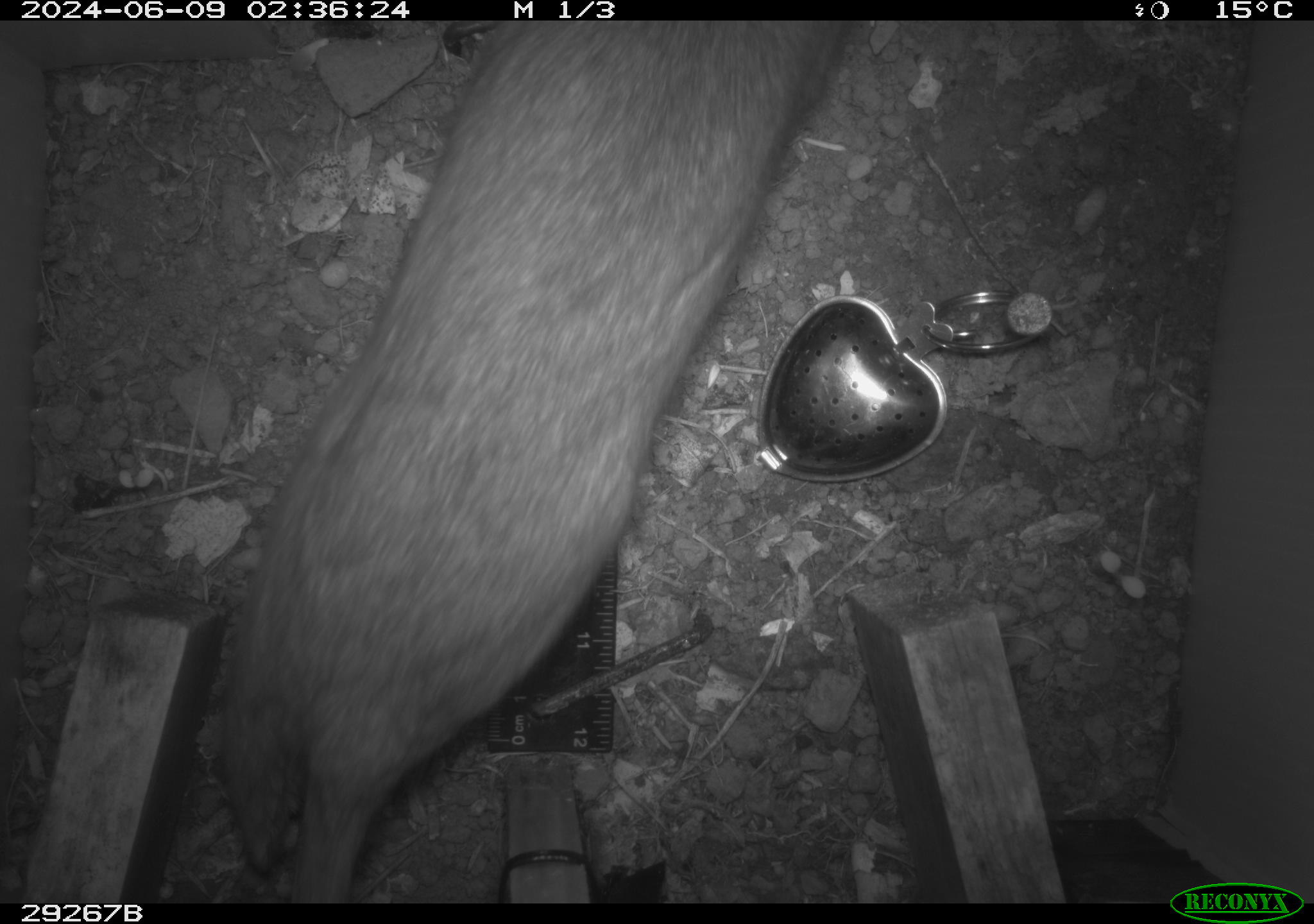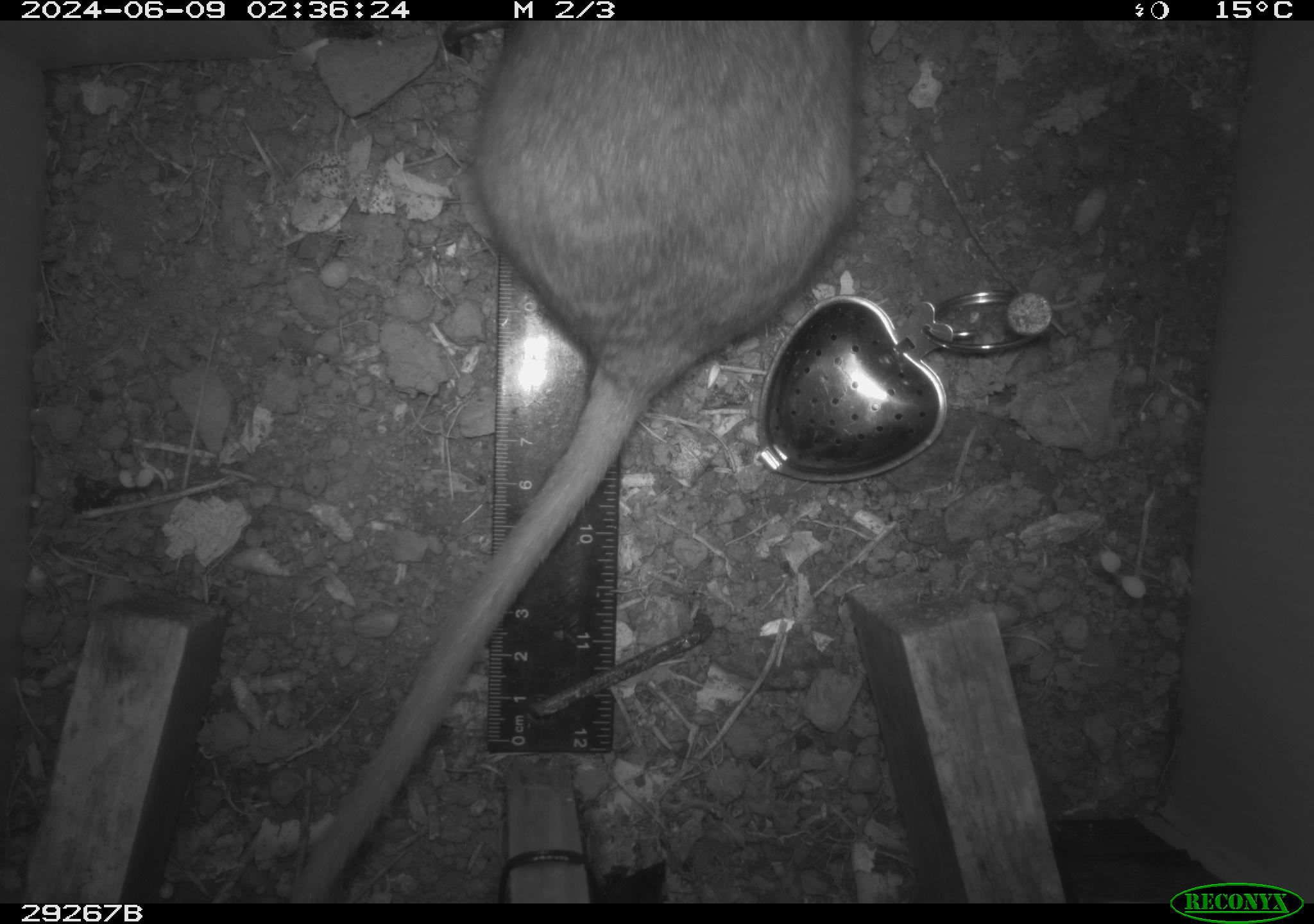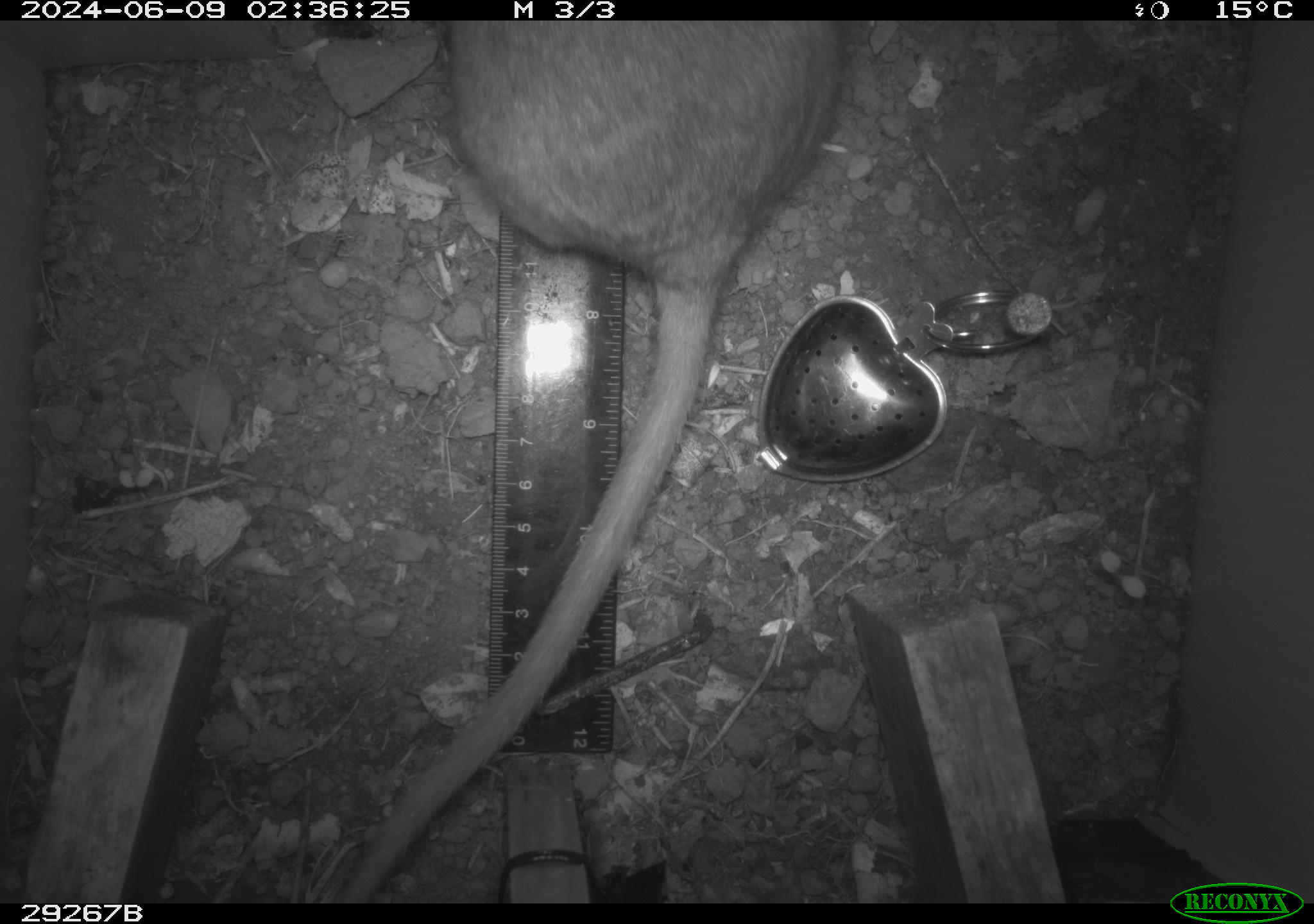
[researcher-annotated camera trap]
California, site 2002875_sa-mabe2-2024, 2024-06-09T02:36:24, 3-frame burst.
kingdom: Animalia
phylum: Chordata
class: Mammalia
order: Rodentia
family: Cricetidae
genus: Neotoma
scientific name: Neotoma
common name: pack rat or woodrat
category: neotoma species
Neotoma species (pack rat or woodrat) (Neotoma).